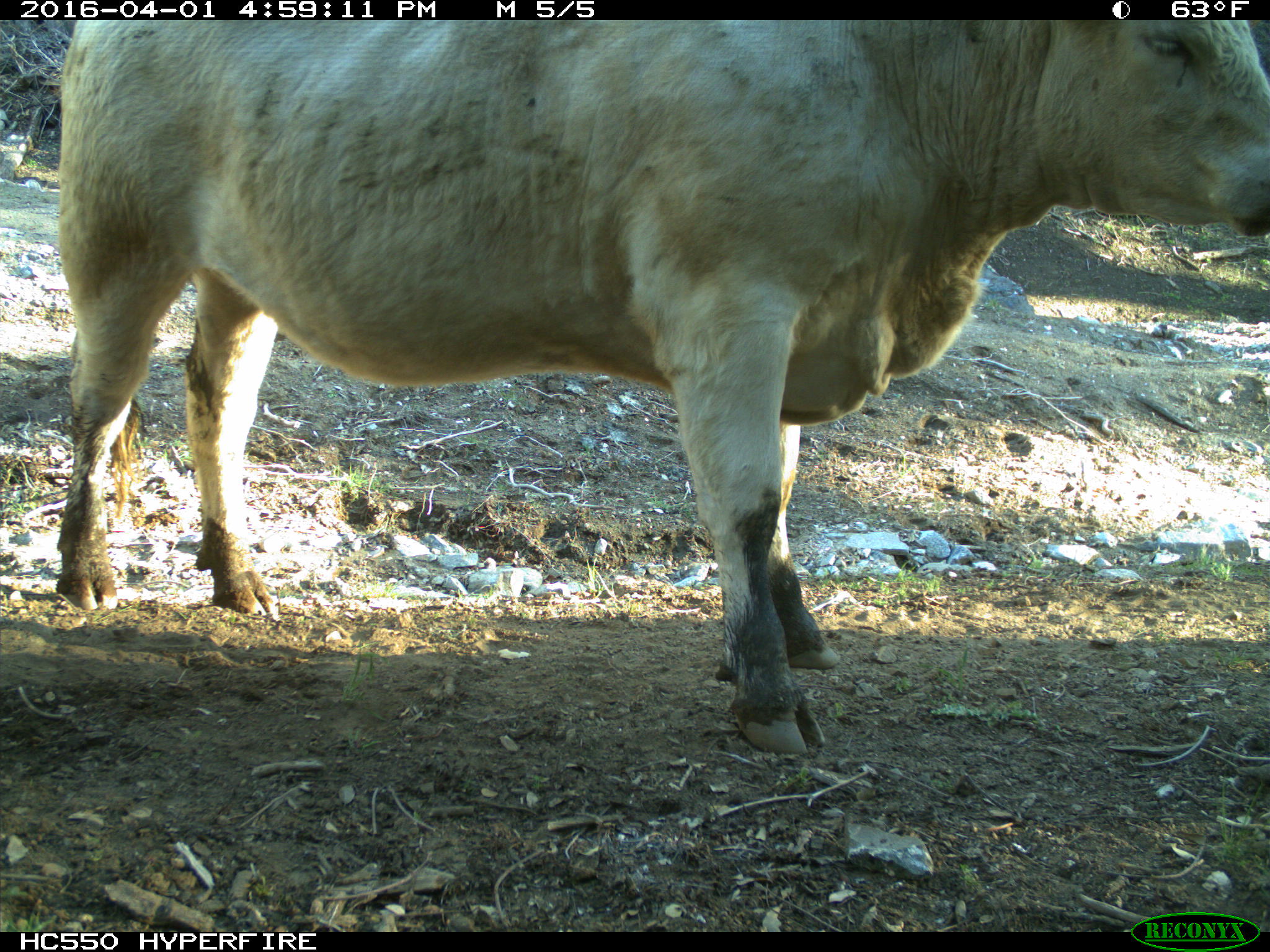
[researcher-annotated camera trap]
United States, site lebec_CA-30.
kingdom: Animalia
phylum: Chordata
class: Mammalia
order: Artiodactyla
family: Bovidae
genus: Bos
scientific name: Bos taurus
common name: domestic cow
Bos taurus (domestic cow).